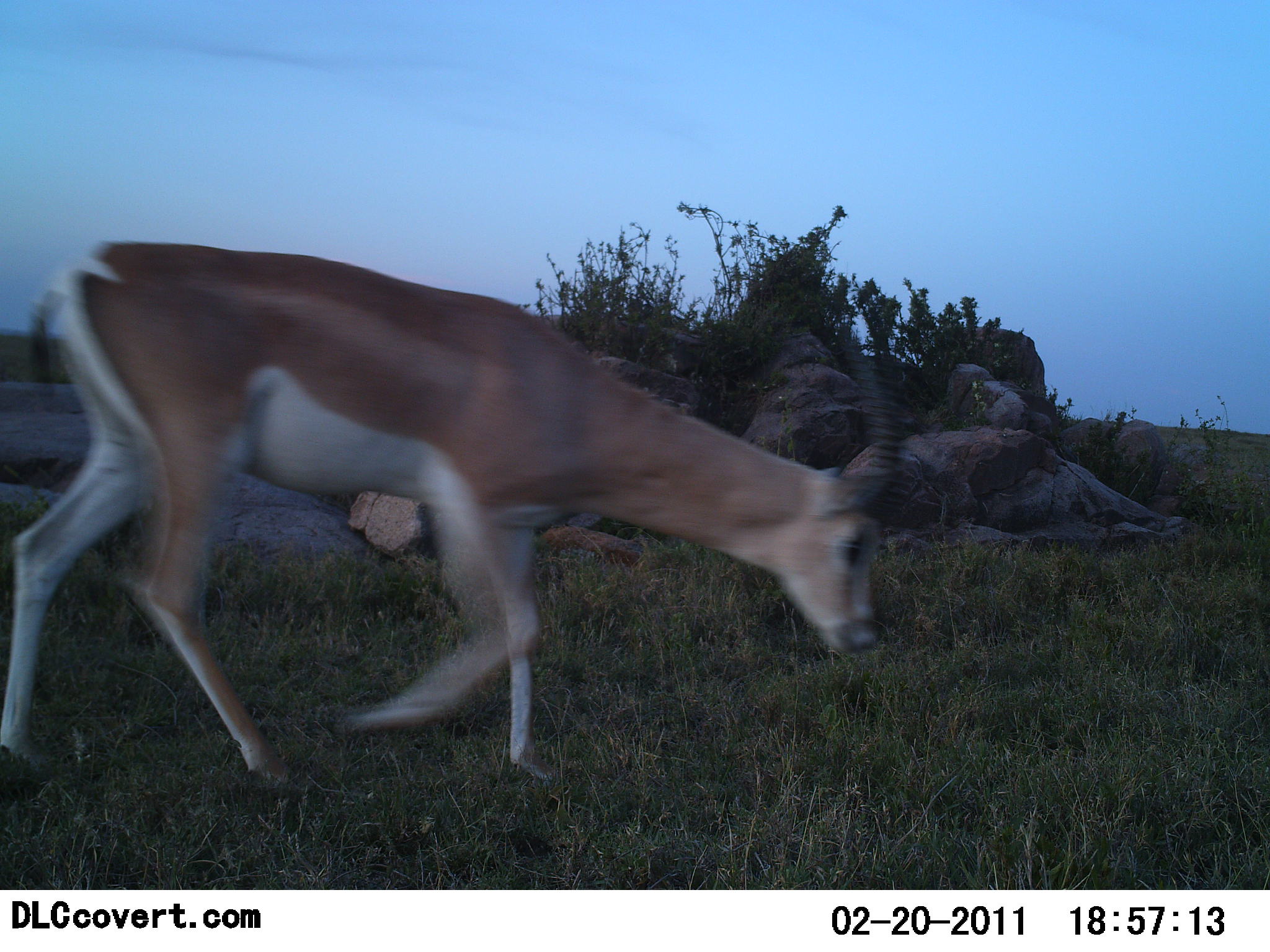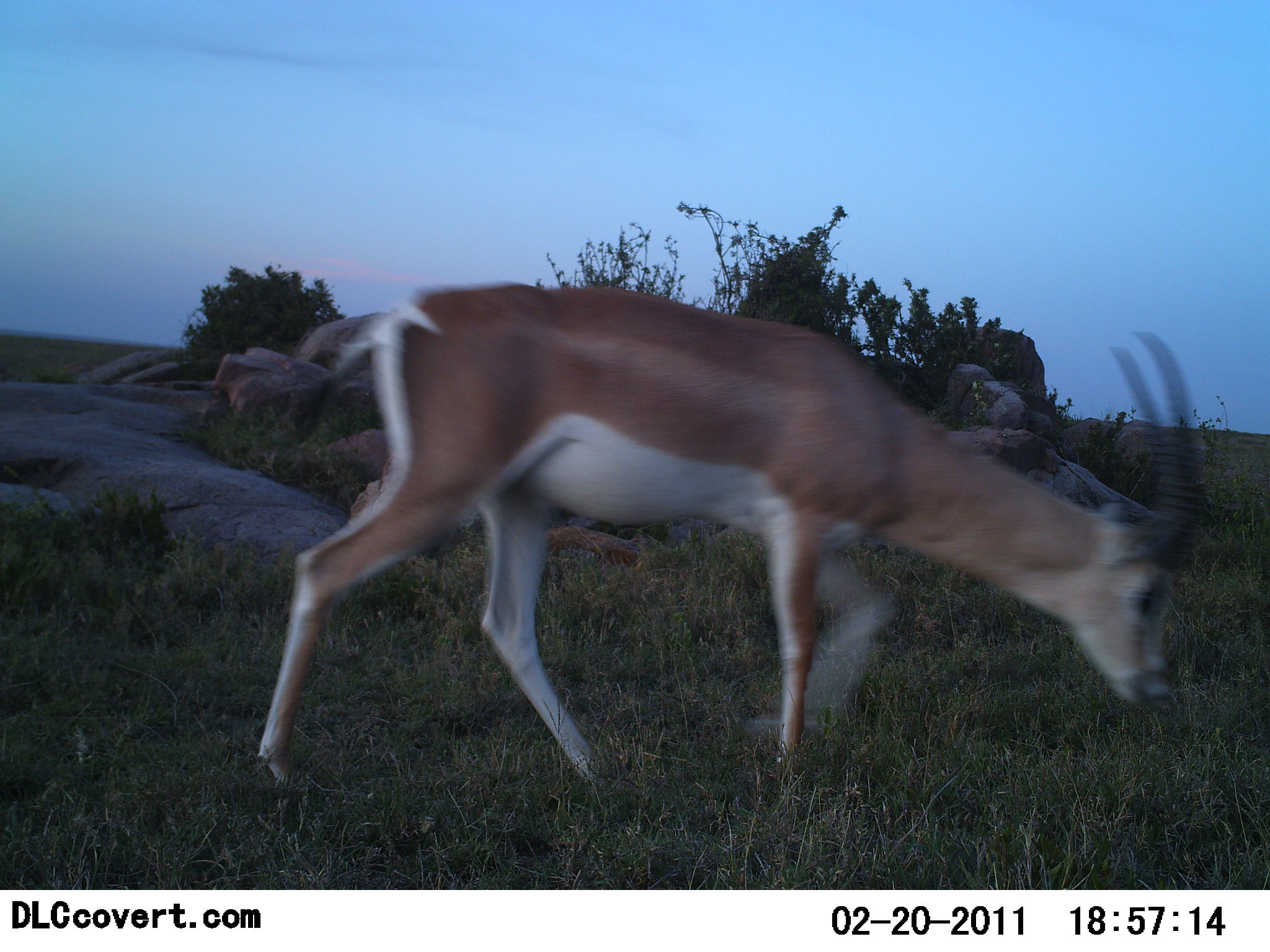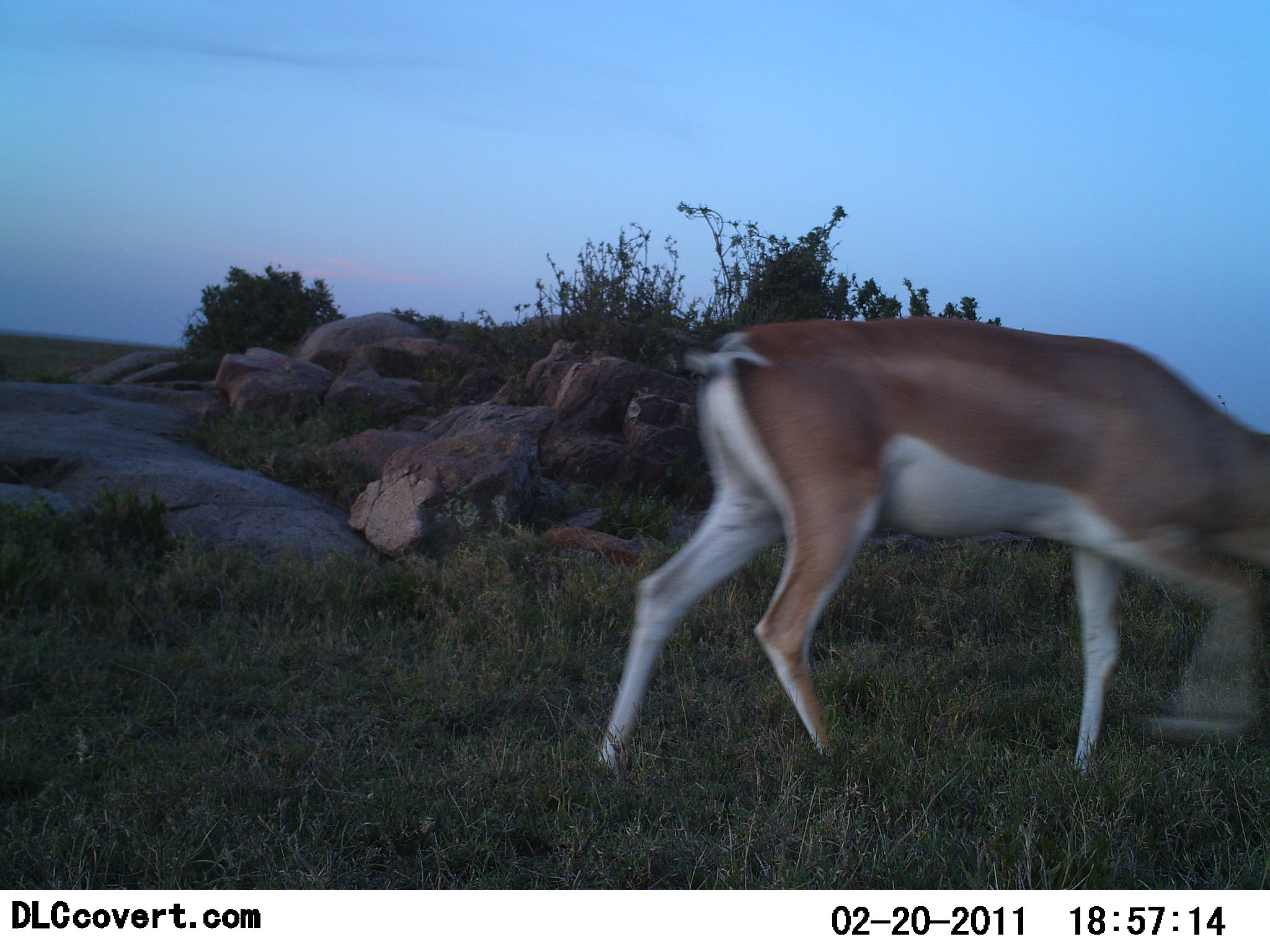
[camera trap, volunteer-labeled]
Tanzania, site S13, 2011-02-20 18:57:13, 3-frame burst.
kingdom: Animalia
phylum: Chordata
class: Mammalia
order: Artiodactyla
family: Bovidae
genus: Nanger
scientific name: Nanger granti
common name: grant's gazelle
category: gazellegrants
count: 1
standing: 10%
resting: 0%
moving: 100%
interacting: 0%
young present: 0%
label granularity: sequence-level